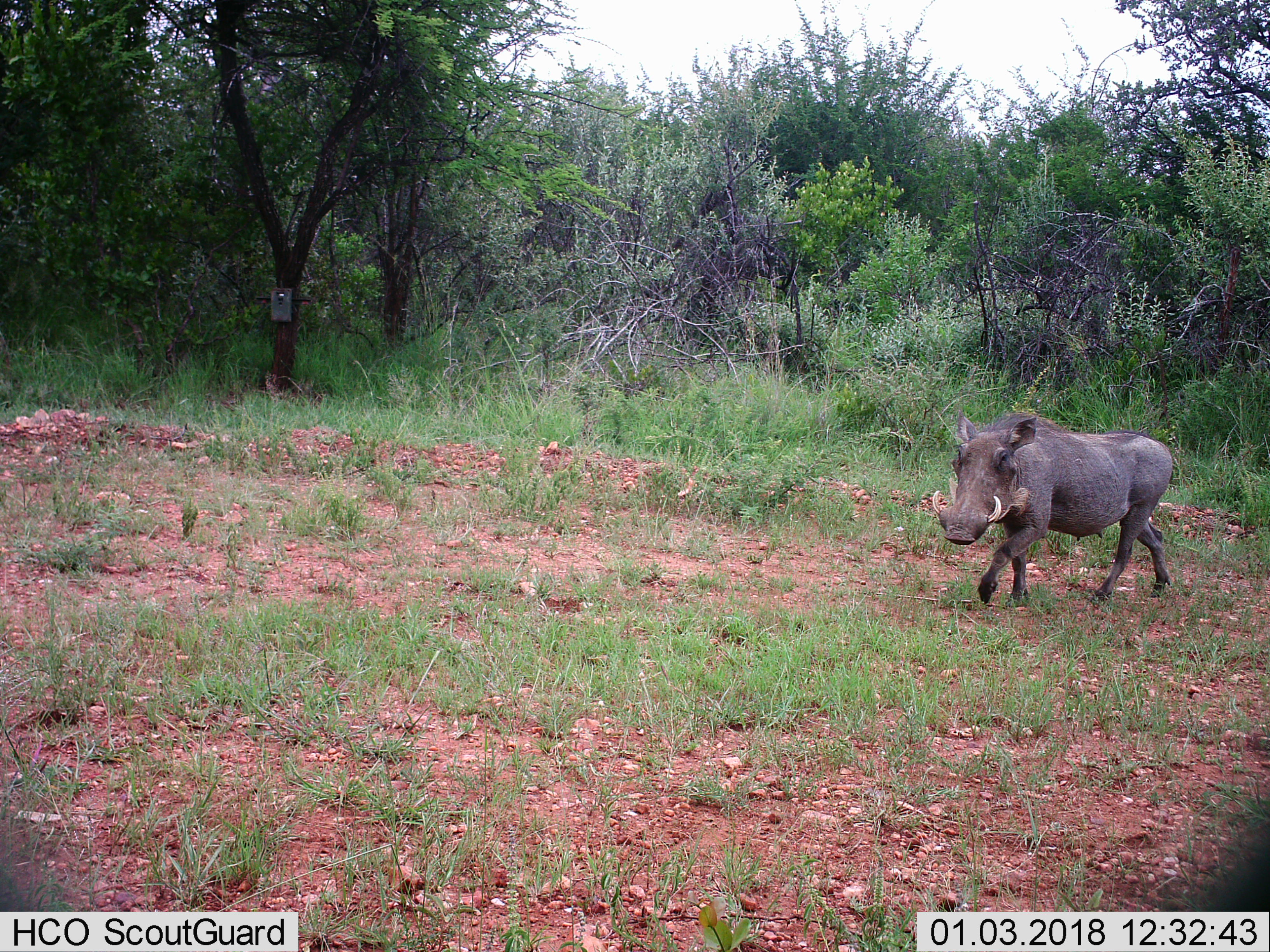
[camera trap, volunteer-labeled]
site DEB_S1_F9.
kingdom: Animalia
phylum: Chordata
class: Mammalia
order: Artiodactyla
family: Suidae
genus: Phacochoerus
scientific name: Phacochoerus africanus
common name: warthog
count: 1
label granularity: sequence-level